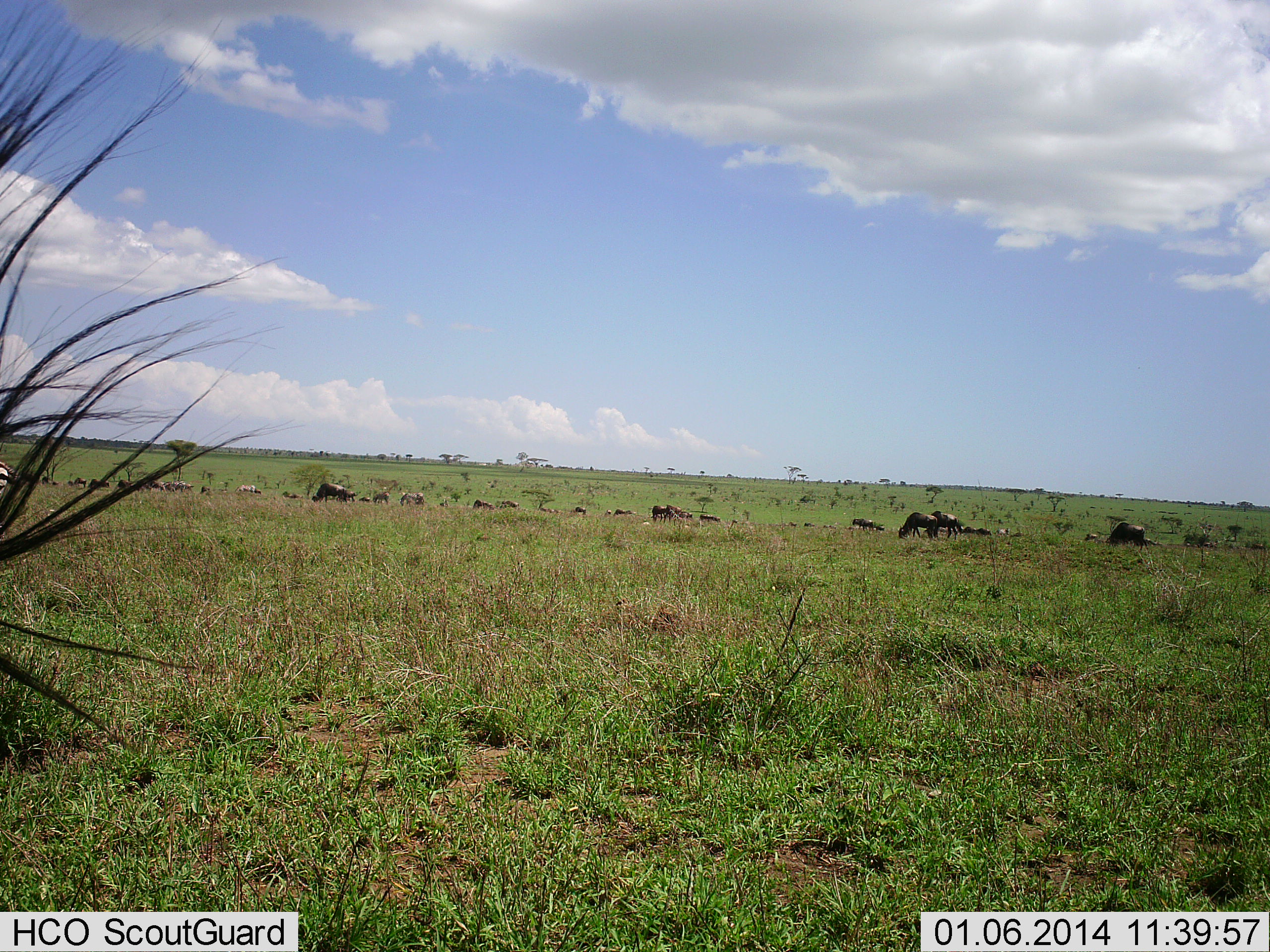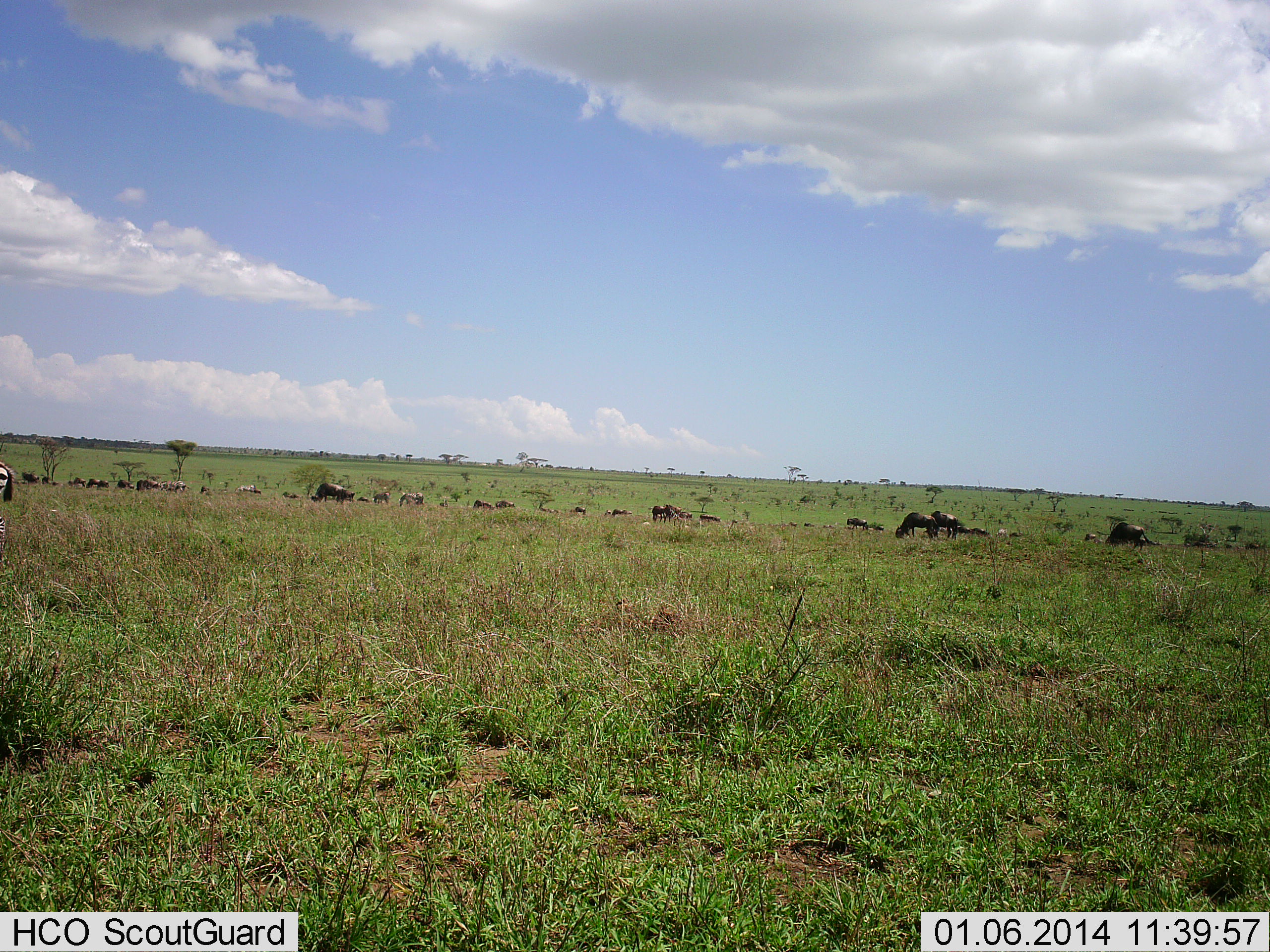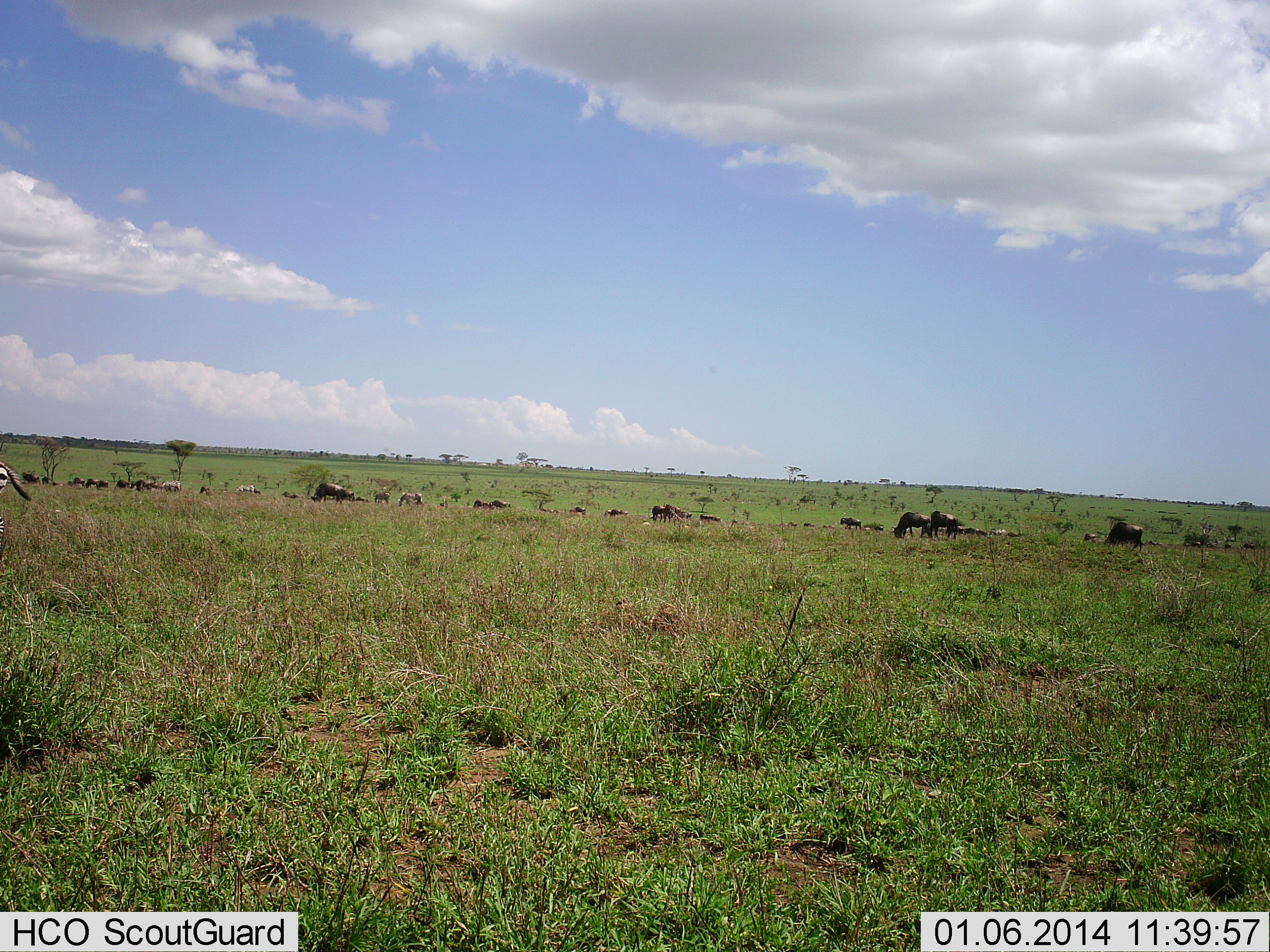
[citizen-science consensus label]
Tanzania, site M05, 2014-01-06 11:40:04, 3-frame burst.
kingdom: Animalia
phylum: Chordata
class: Mammalia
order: Artiodactyla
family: Bovidae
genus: Connochaetes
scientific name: Connochaetes taurinus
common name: blue wildebeest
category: wildebeest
Wildebeest (blue wildebeest) (Connochaetes taurinus), count 11-50. Behavior (volunteer vote fractions): standing 25%, resting 19%, moving 31%, interacting 0%. Young present (vote fraction): 0%. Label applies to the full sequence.